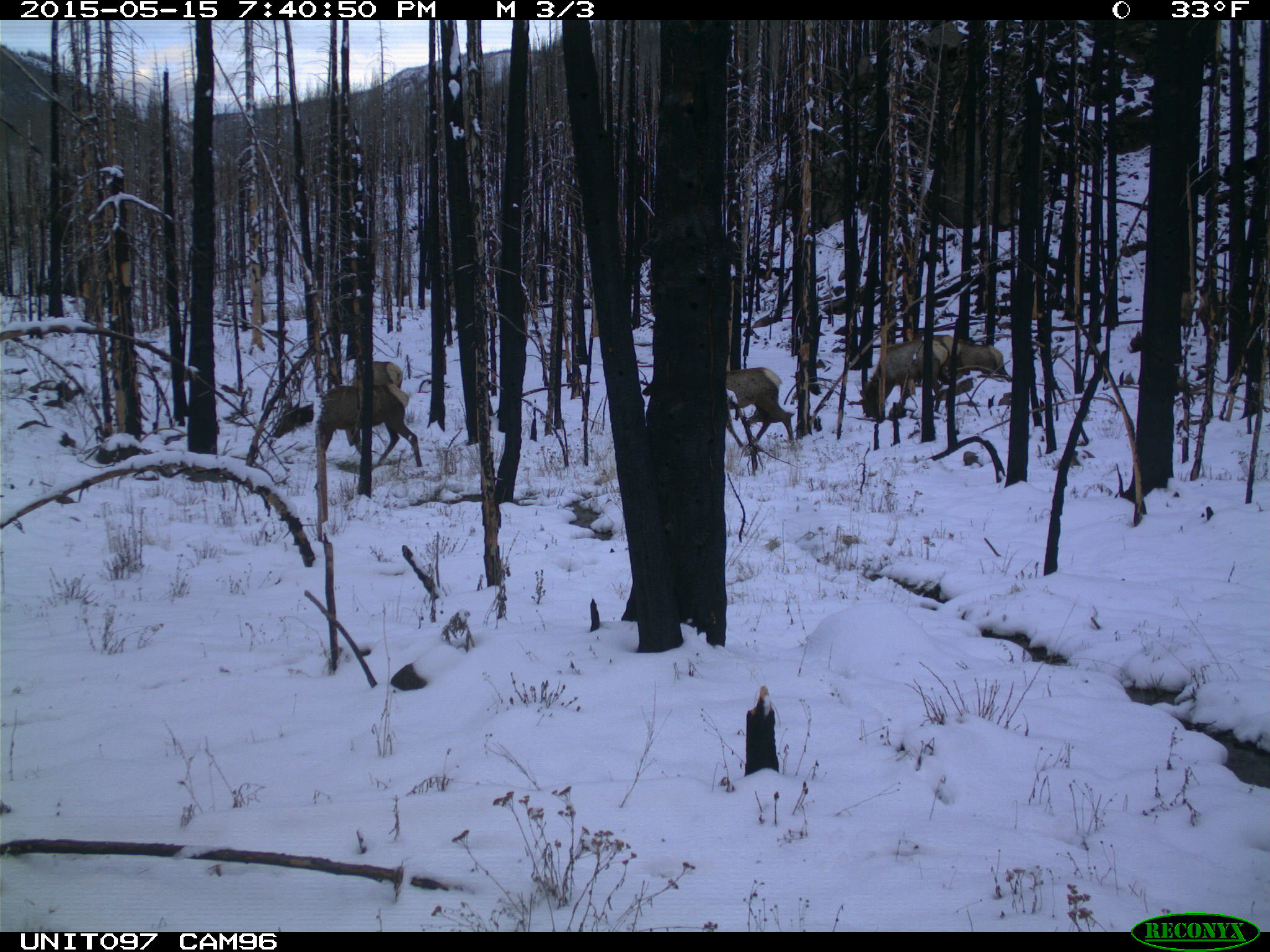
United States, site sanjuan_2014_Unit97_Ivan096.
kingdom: Animalia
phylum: Chordata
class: Mammalia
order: Artiodactyla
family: Cervidae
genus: Cervus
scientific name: Cervus elaphus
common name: red deer